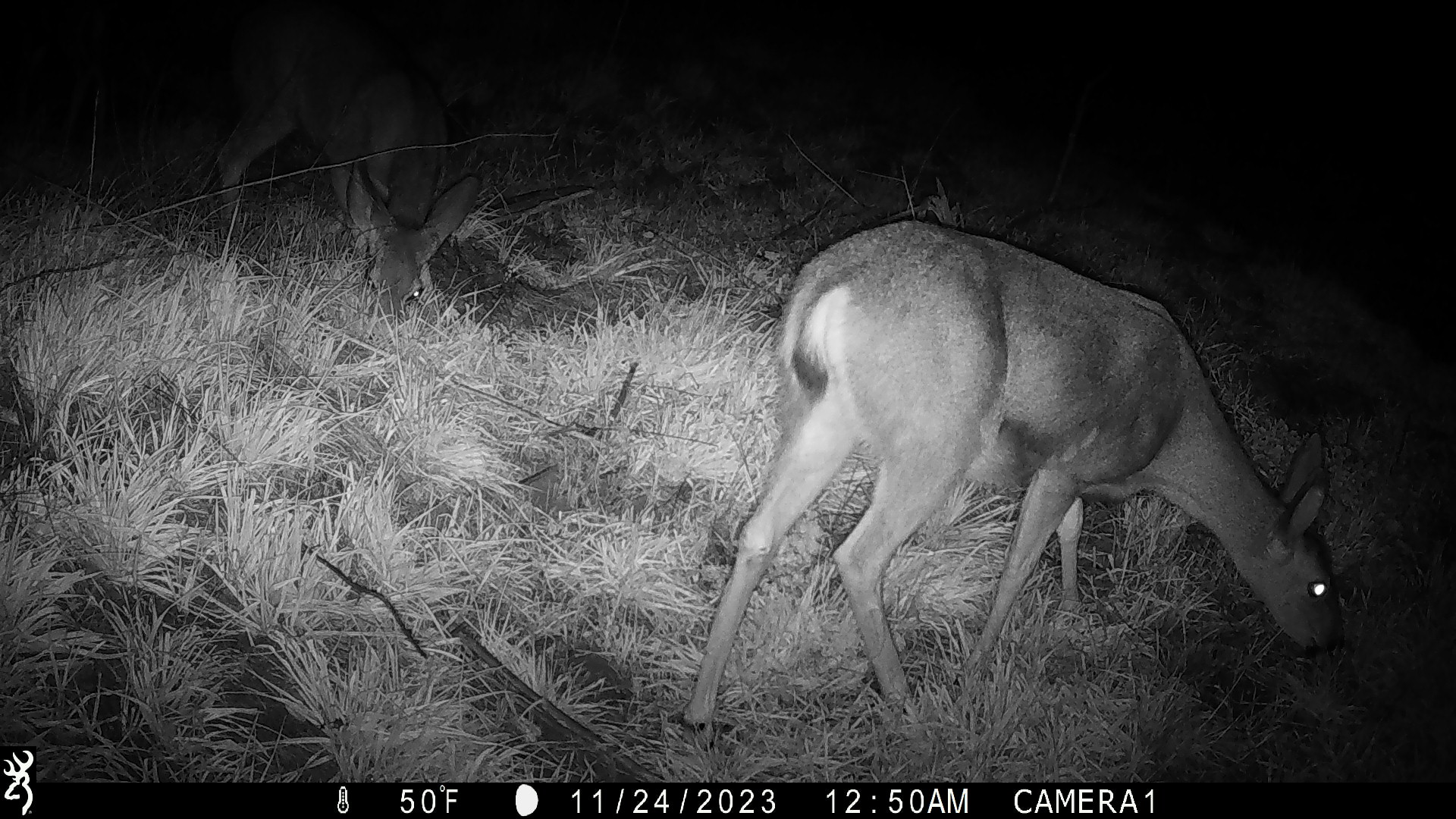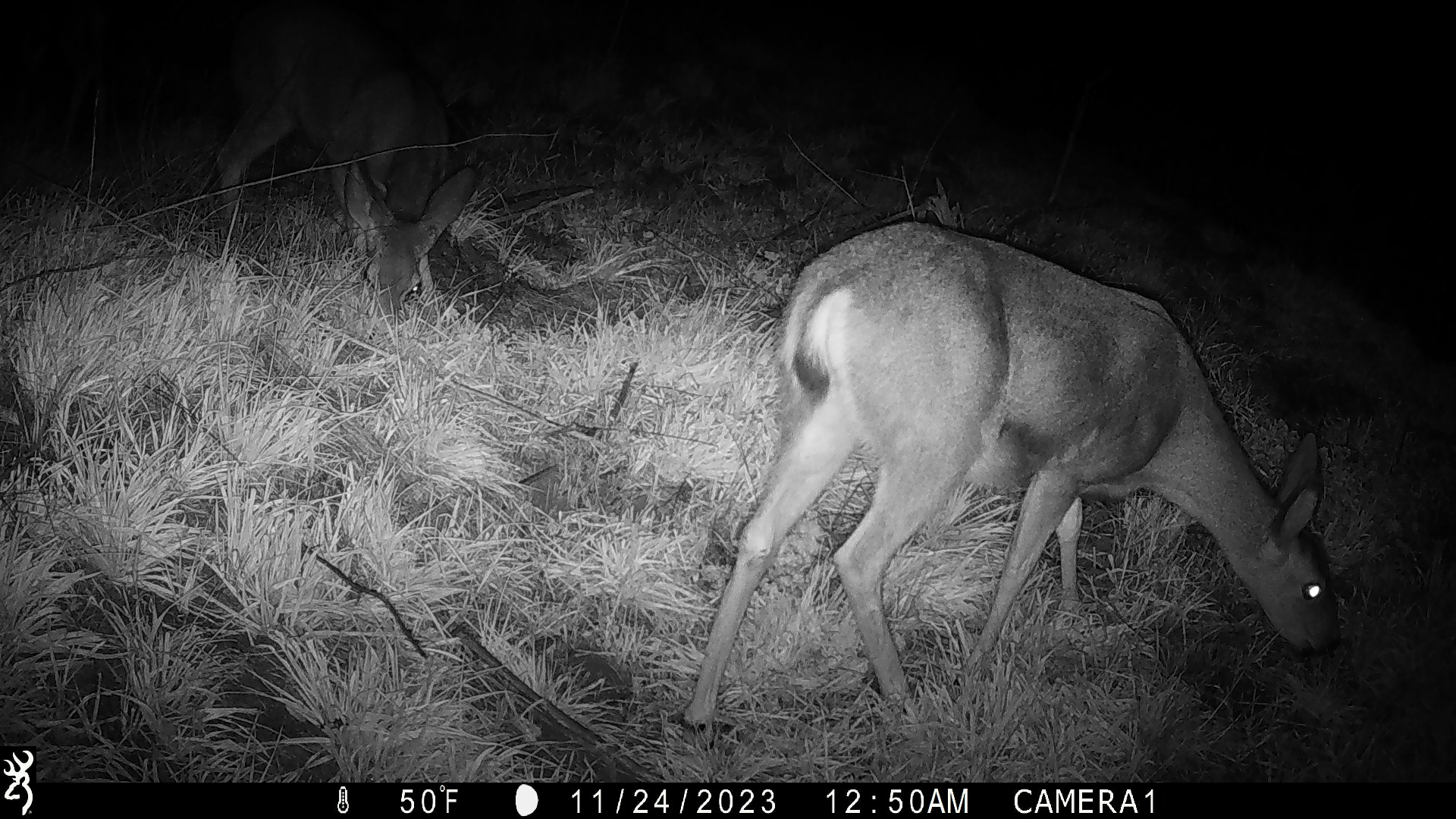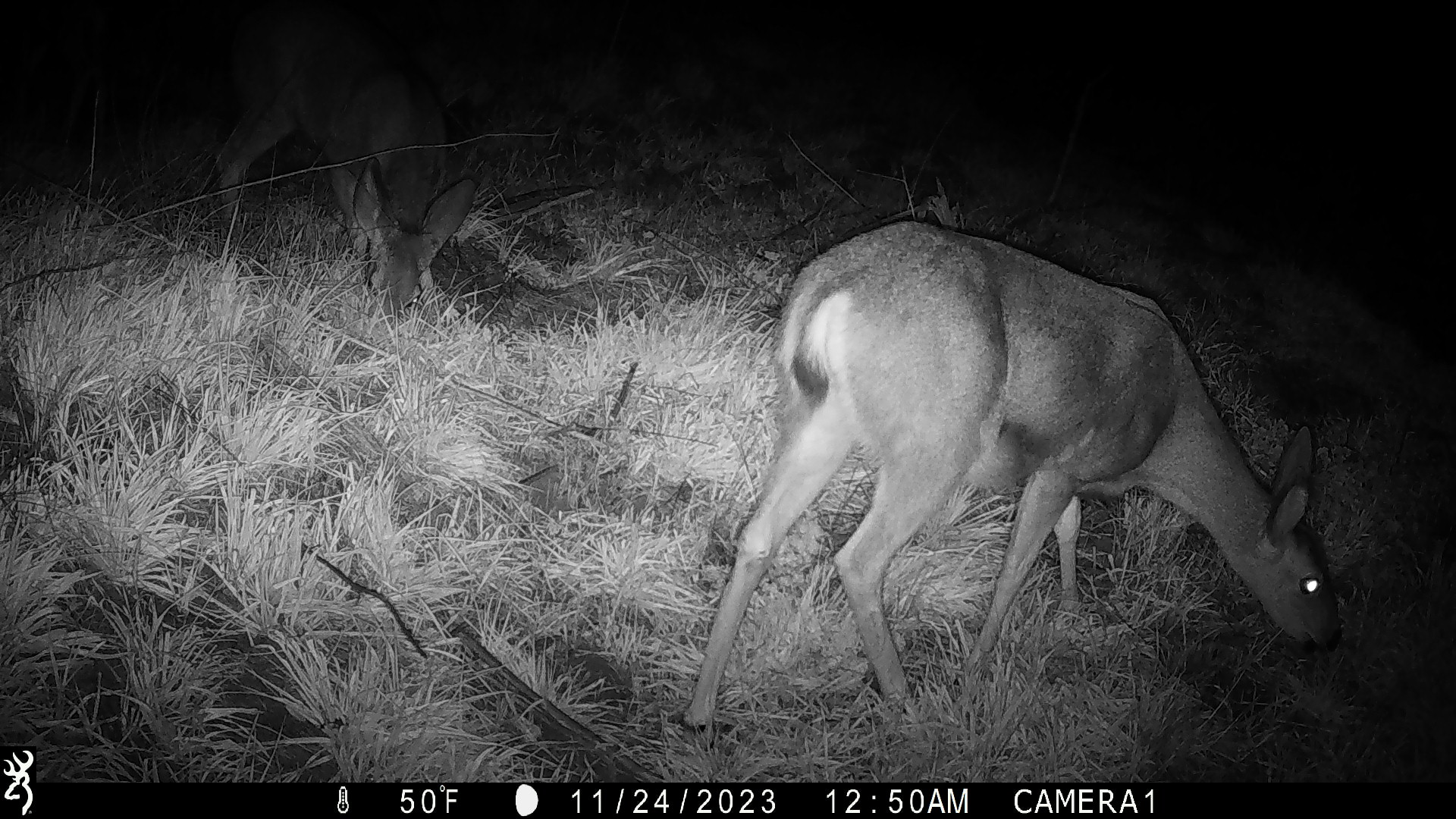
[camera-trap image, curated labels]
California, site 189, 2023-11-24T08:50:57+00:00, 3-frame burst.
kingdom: Animalia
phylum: Chordata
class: Mammalia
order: Artiodactyla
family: Cervidae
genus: Odocoileus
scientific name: Odocoileus hemionus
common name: mule deer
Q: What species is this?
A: Mule deer (Odocoileus hemionus).